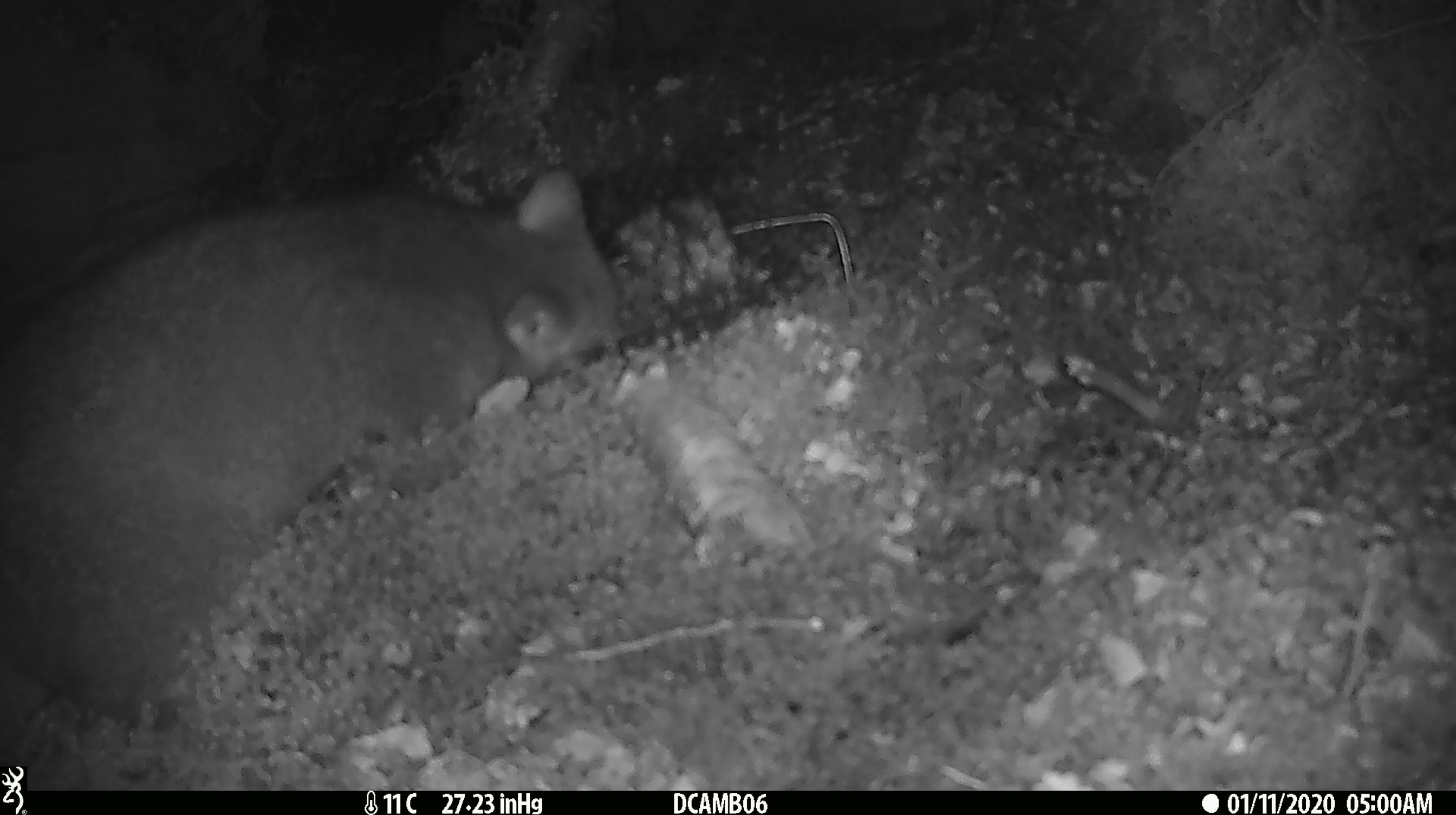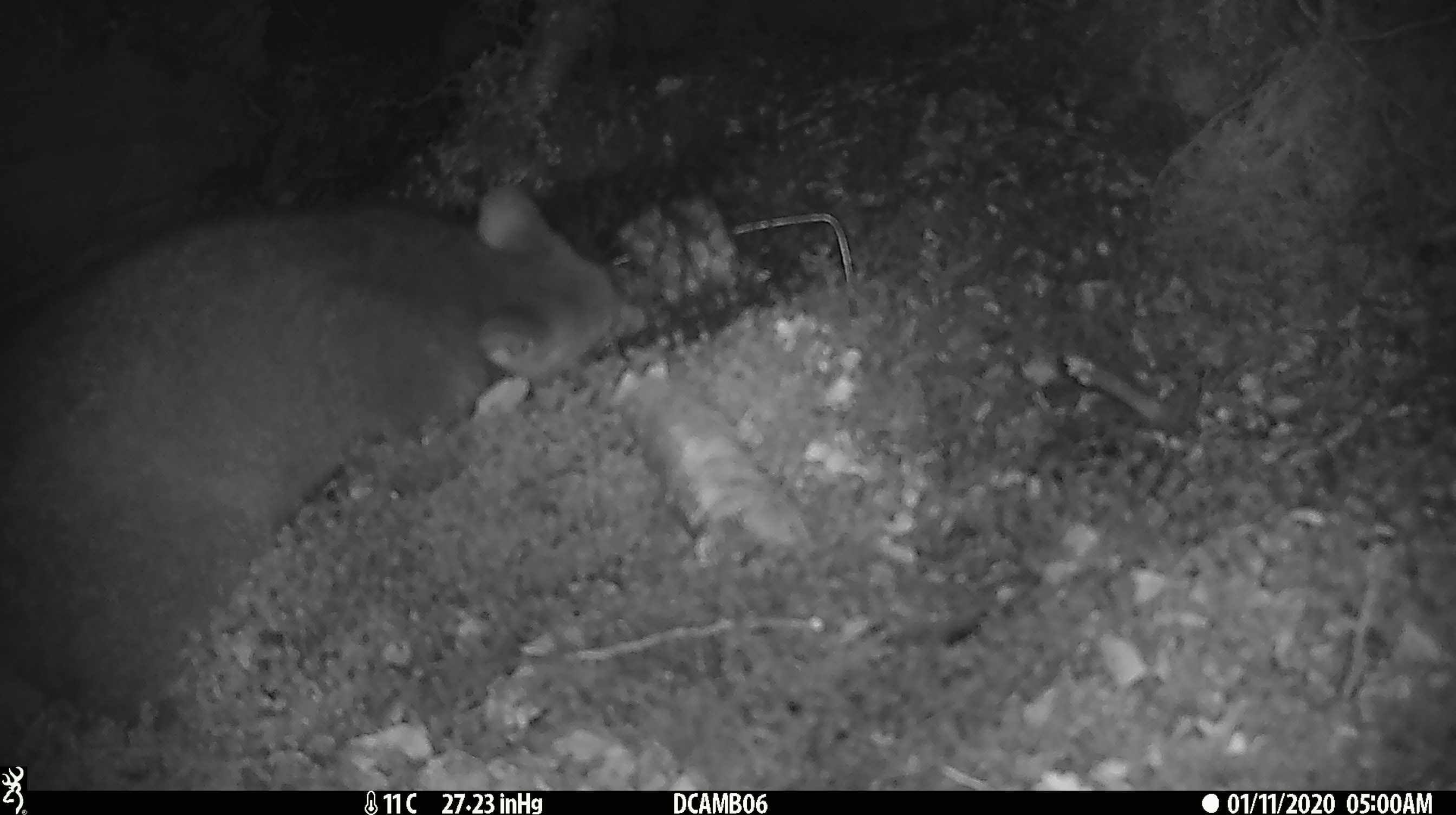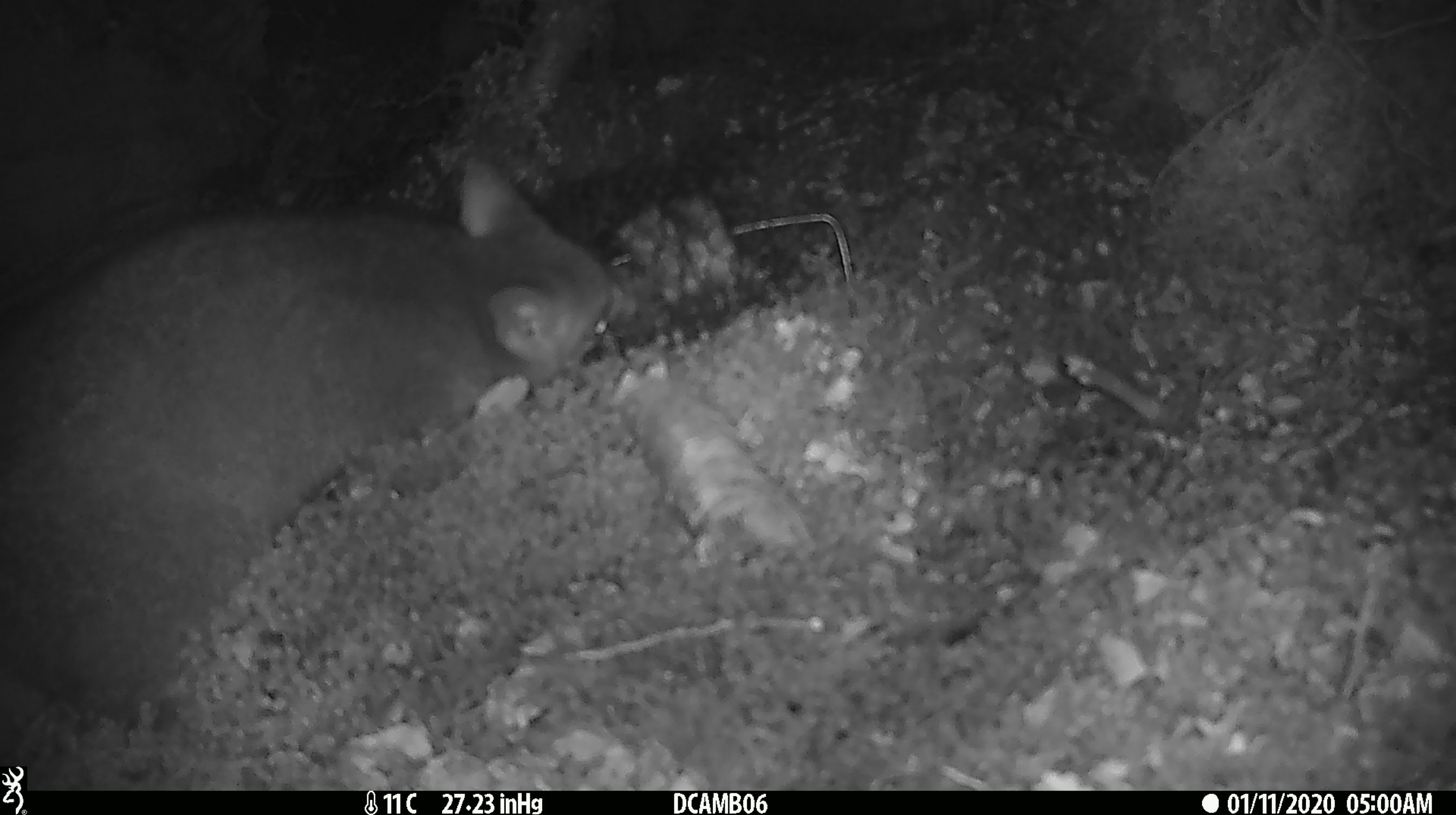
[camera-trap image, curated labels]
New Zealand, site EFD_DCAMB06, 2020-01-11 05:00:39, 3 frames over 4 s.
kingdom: Animalia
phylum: Chordata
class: Mammalia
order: Diprotodontia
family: Phalangeridae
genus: Trichosurus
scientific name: Trichosurus vulpecula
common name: common brushtail possum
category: possum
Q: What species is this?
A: Possum (common brushtail possum) (Trichosurus vulpecula).